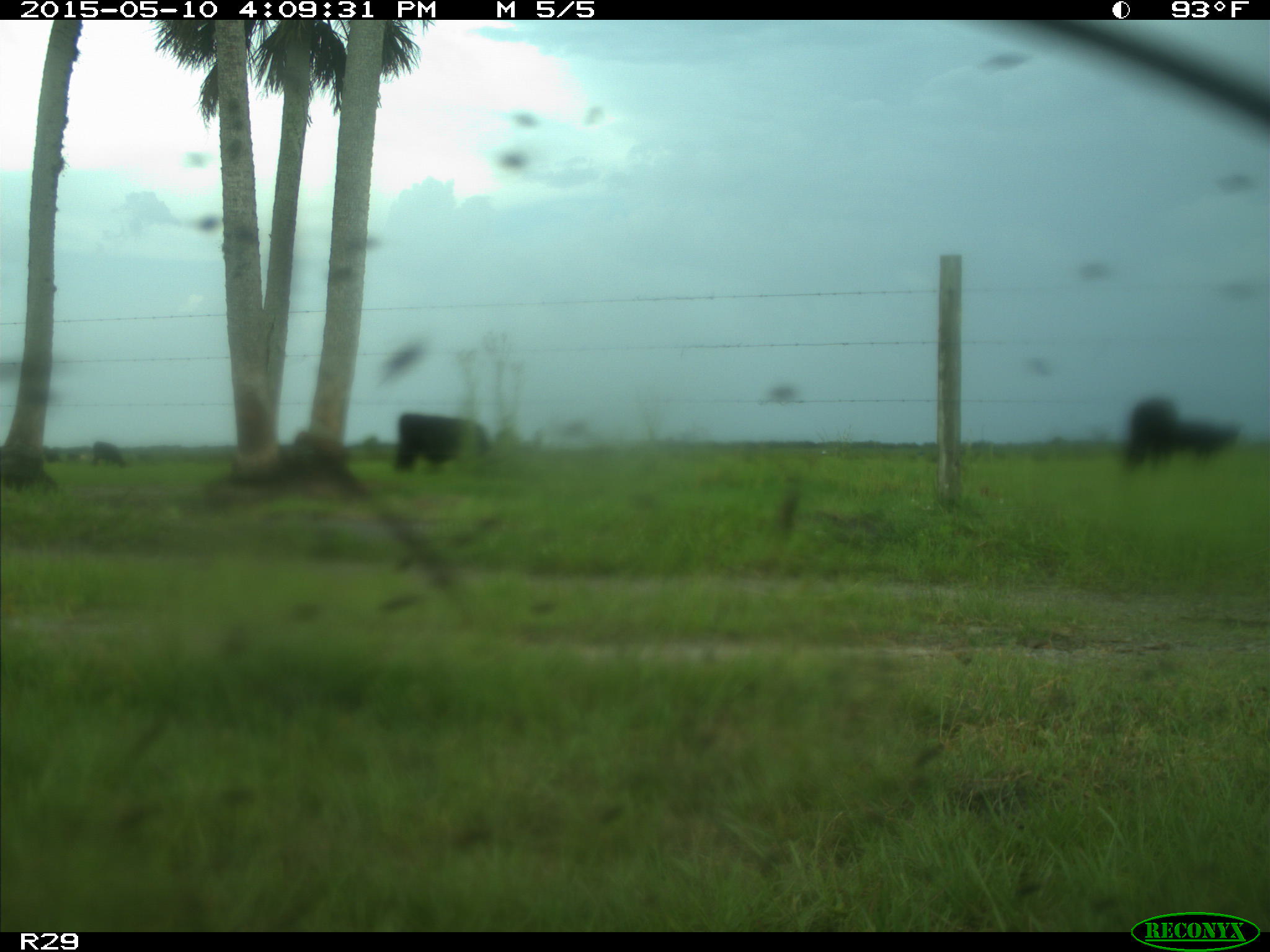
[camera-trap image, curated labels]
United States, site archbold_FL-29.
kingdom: Animalia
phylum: Chordata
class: Mammalia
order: Artiodactyla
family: Bovidae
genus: Bos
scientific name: Bos taurus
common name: domestic cow